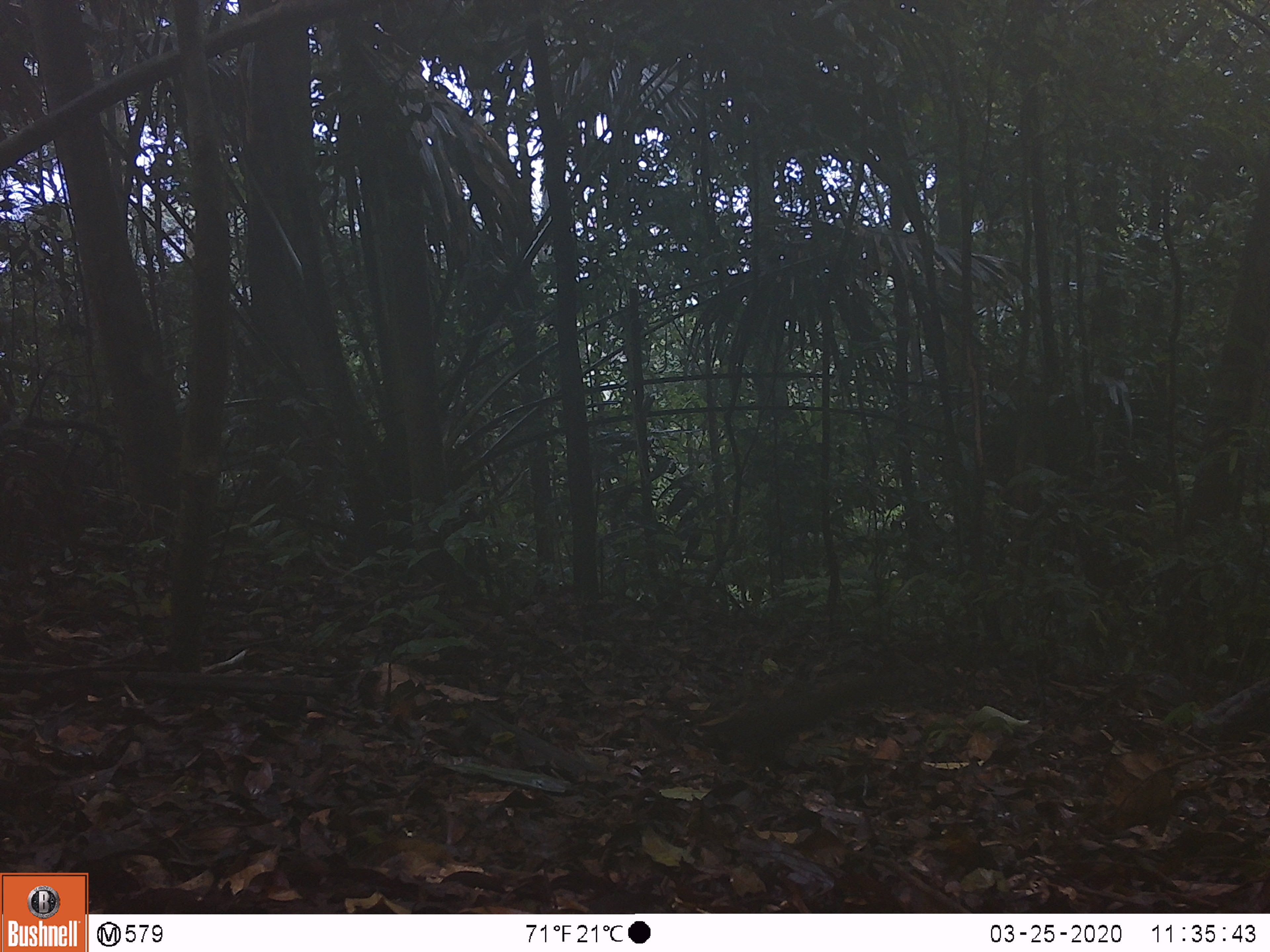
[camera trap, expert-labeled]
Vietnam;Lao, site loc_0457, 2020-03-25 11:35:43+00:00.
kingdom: Animalia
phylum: Chordata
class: Mammalia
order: Primates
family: Cercopithecidae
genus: Macaca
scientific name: Macaca arctoides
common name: stump-tailed macaque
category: stump tailed macaque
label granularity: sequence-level